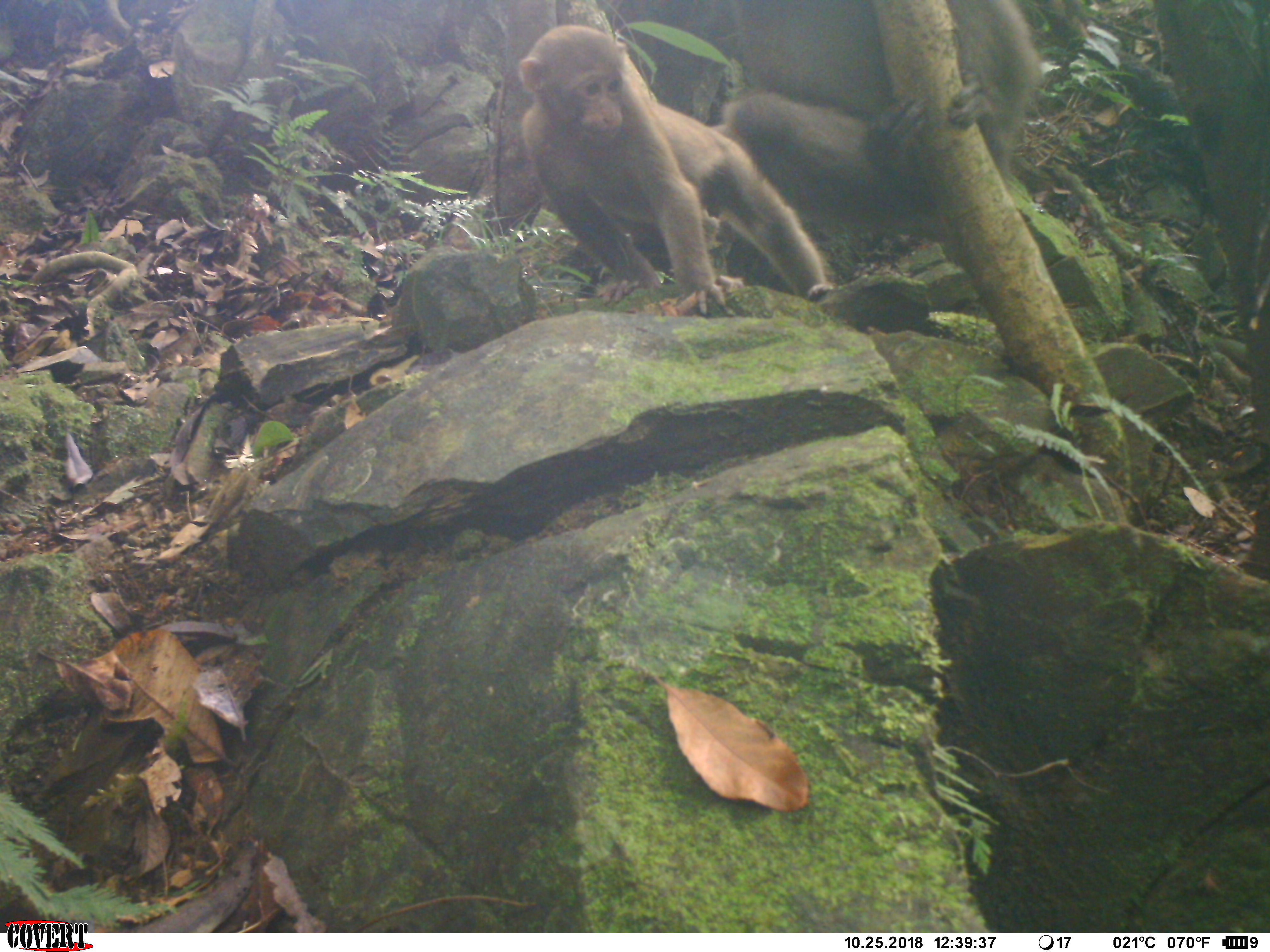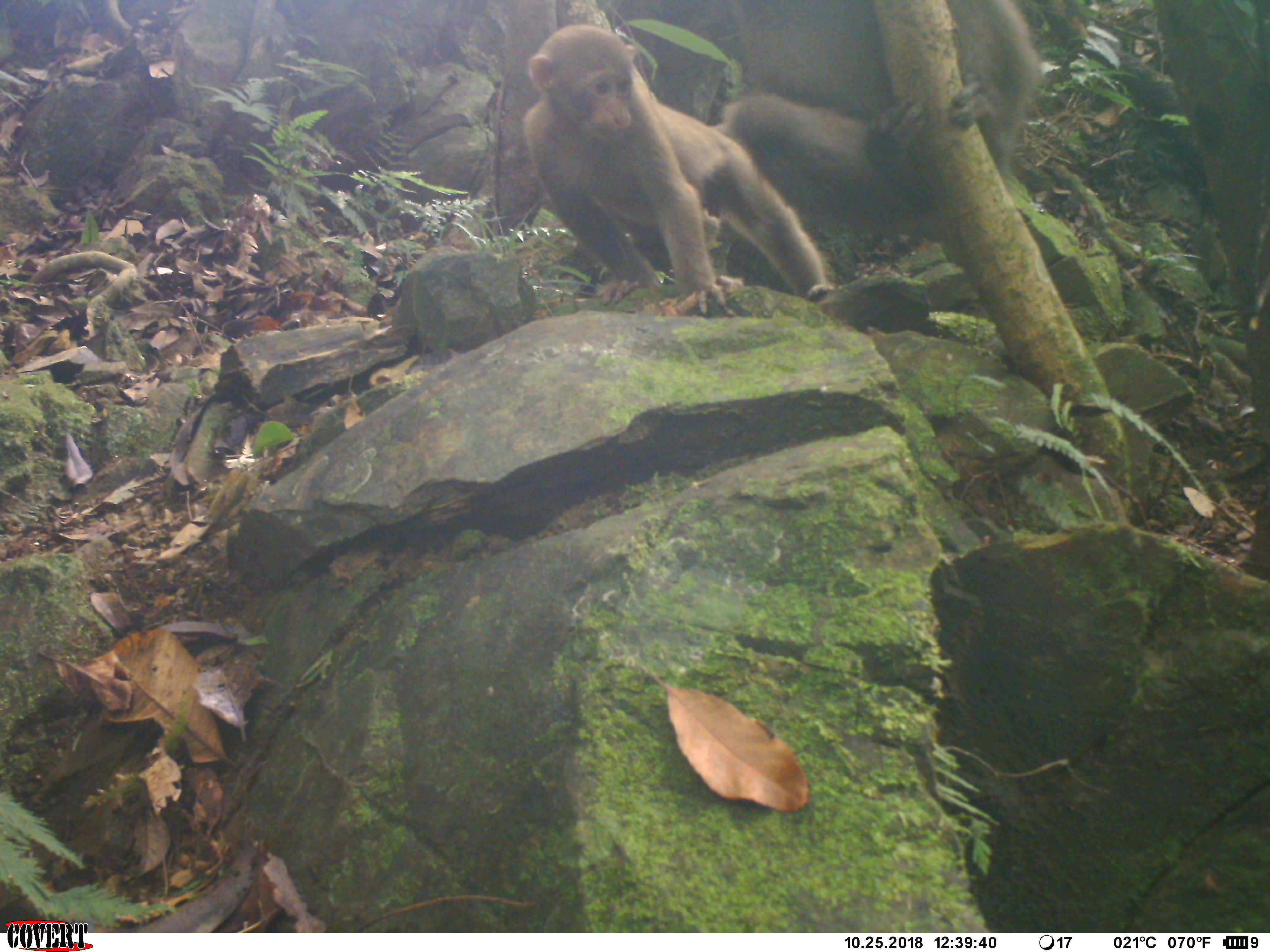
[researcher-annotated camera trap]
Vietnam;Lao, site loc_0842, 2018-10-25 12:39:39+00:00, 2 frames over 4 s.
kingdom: Animalia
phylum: Chordata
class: Mammalia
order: Primates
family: Cercopithecidae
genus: Macaca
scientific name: Macaca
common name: macaque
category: macaque not stump tailed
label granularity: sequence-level